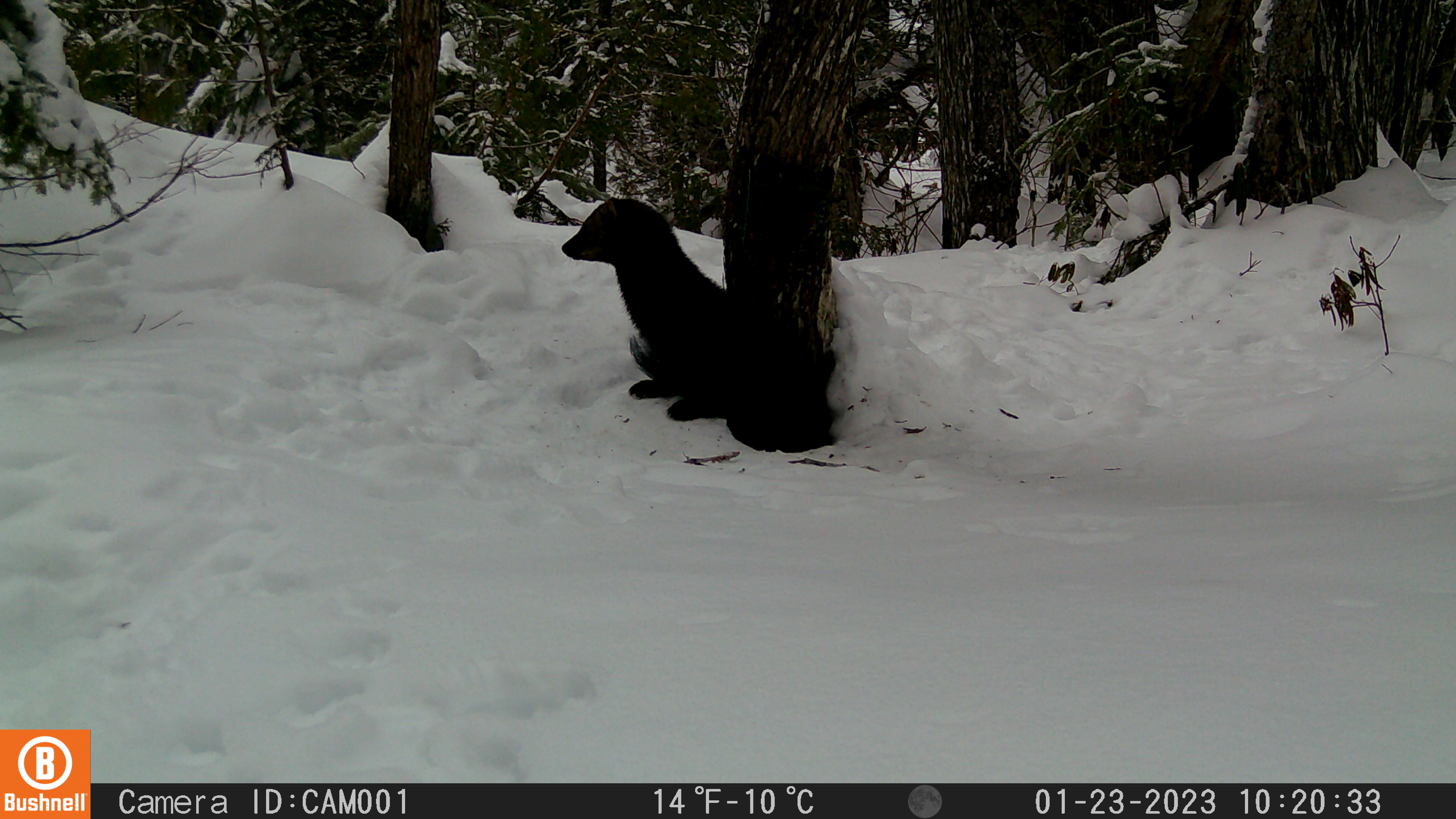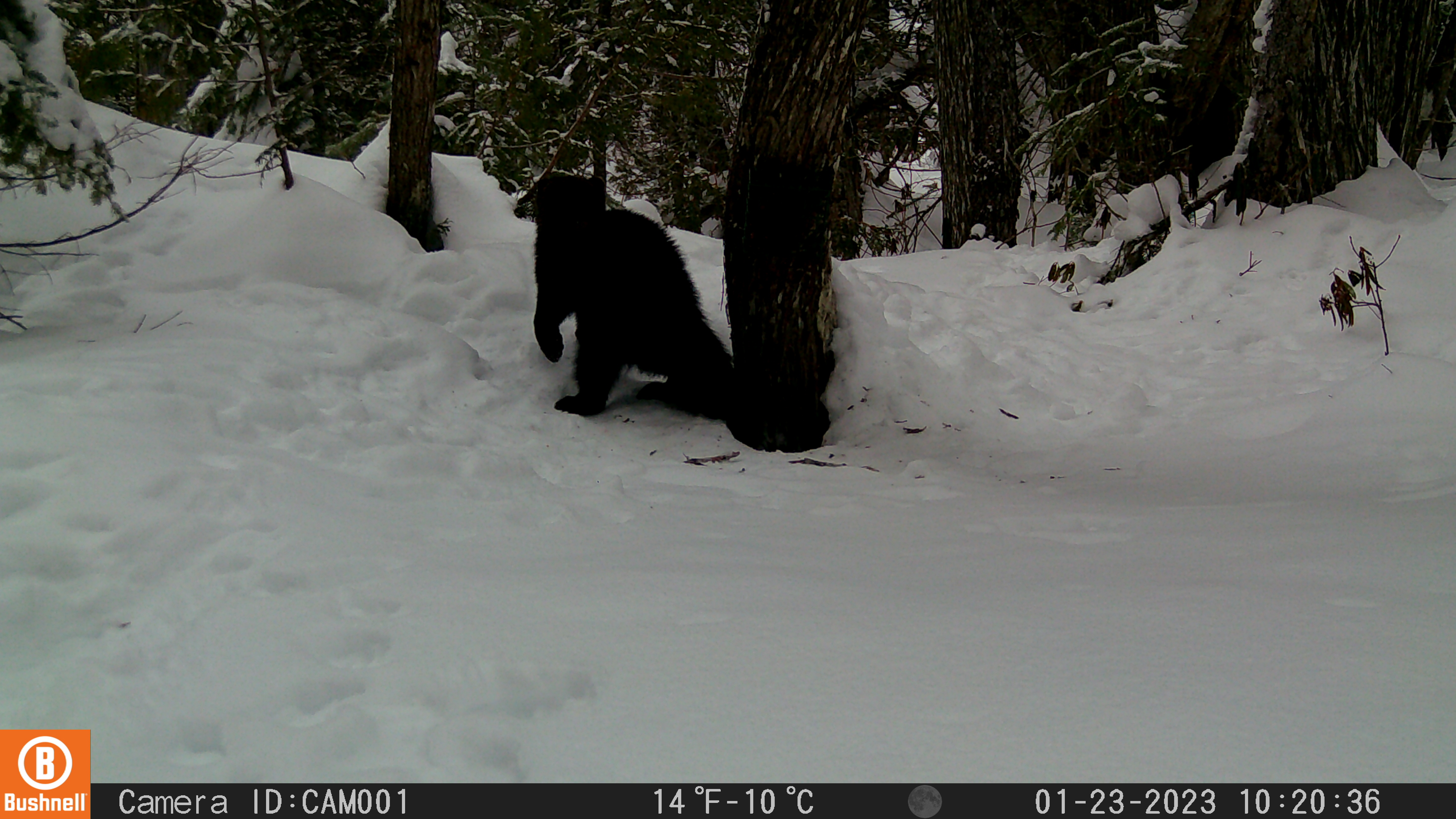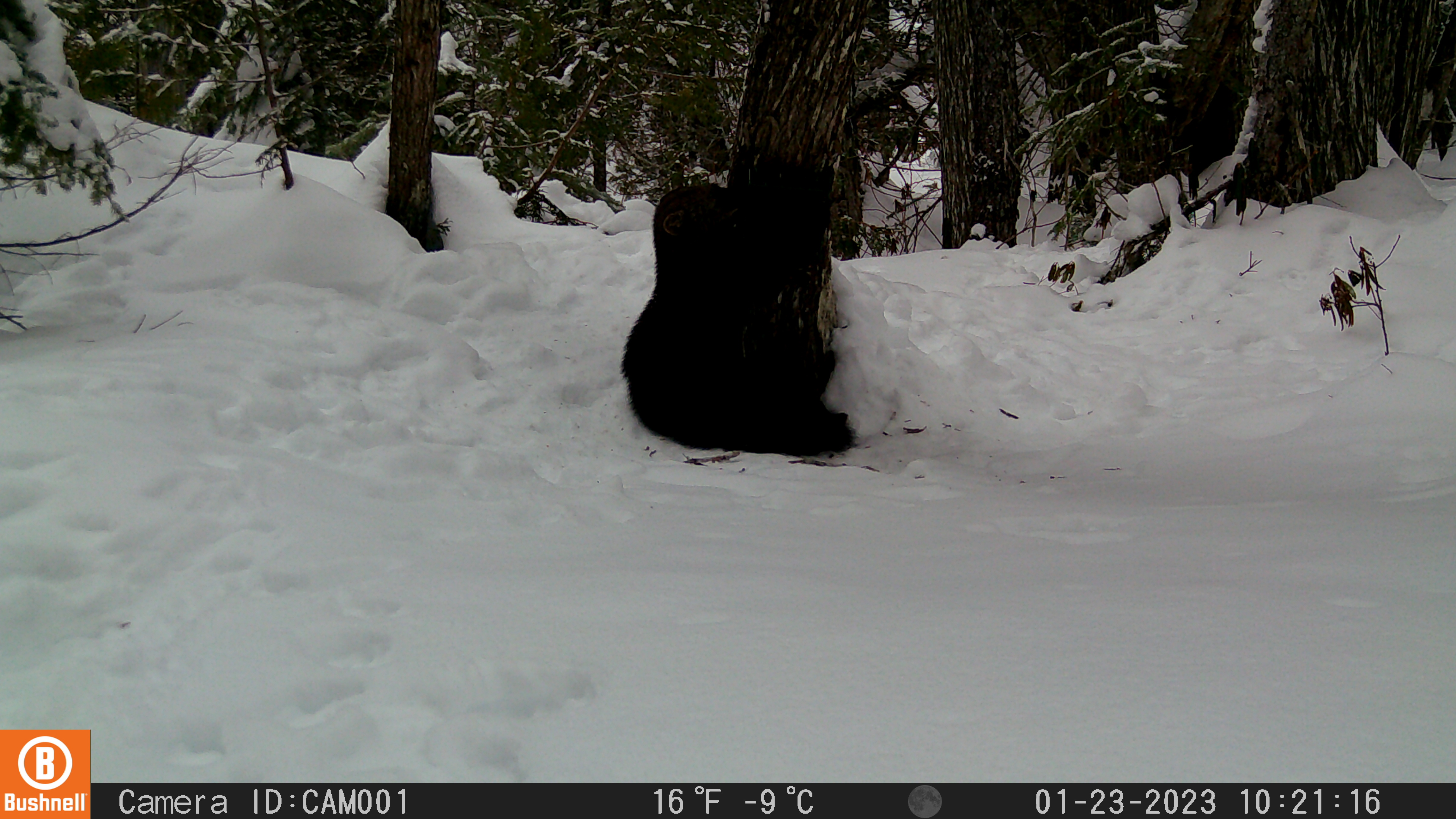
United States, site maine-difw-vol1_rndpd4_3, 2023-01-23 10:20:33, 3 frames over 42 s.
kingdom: Animalia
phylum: Chordata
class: Mammalia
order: Carnivora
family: Mustelidae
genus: Pekania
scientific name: Pekania pennanti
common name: fisher